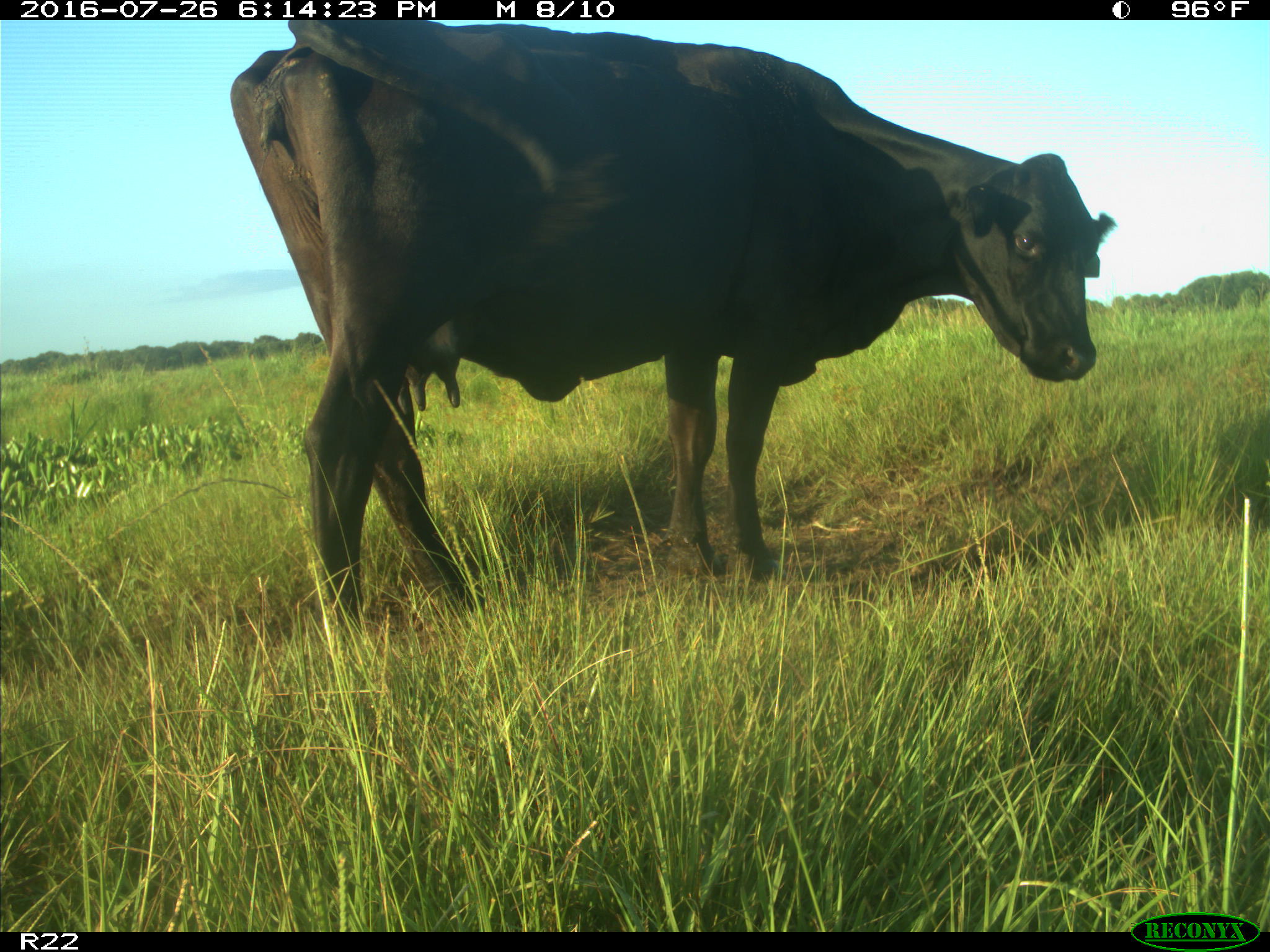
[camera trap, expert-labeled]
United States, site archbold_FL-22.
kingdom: Animalia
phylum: Chordata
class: Mammalia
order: Artiodactyla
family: Bovidae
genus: Bos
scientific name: Bos taurus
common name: domestic cow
Bos taurus (domestic cow).